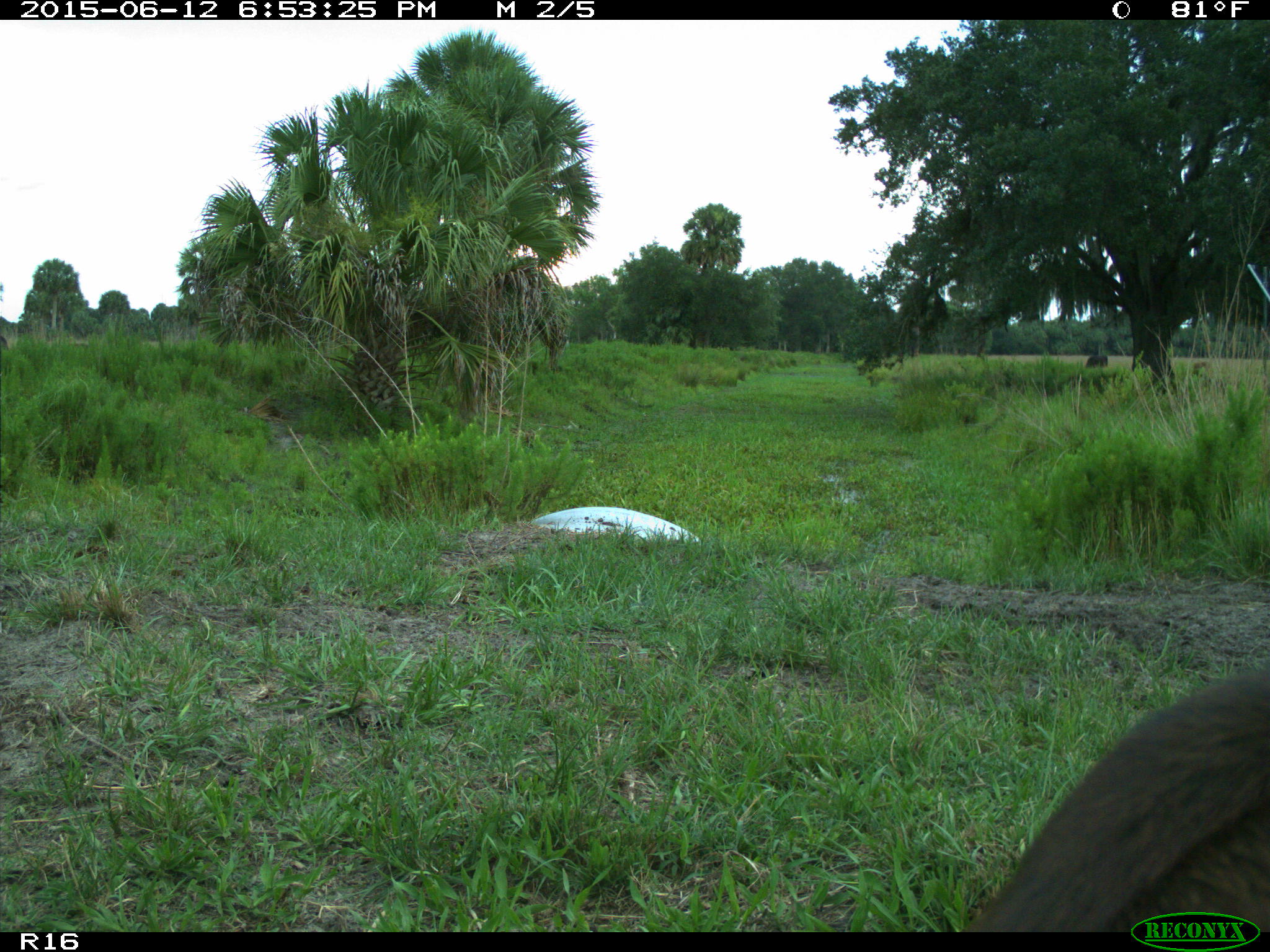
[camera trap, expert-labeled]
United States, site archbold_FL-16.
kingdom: Animalia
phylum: Chordata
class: Mammalia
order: Artiodactyla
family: Bovidae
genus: Bos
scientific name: Bos taurus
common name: domestic cow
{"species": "Bos taurus (domestic cow)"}